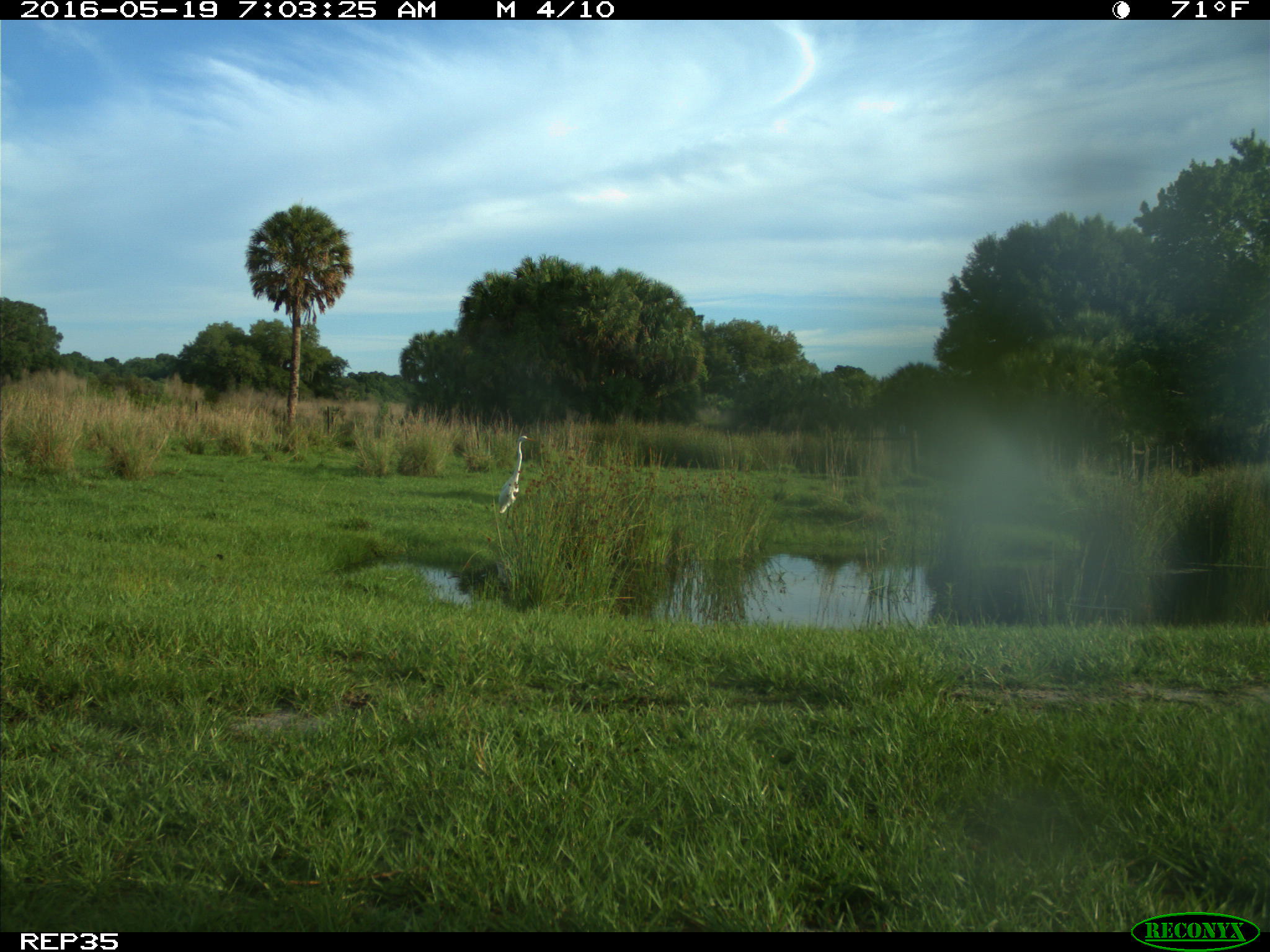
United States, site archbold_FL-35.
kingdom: Animalia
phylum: Chordata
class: Aves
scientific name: Aves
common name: birds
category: unidentified bird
Unidentified bird (birds) (Aves).